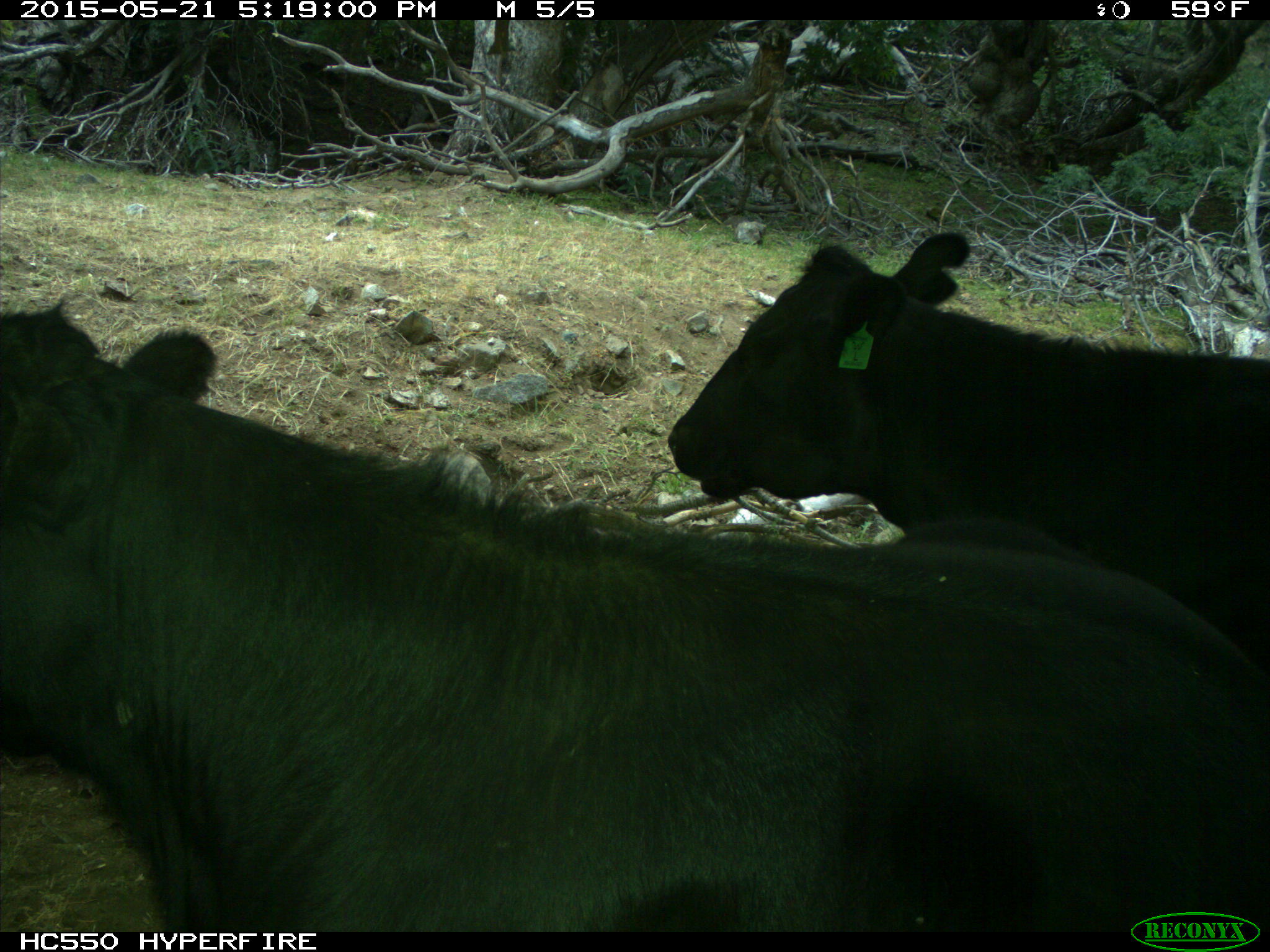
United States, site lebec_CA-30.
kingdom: Animalia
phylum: Chordata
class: Mammalia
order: Artiodactyla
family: Bovidae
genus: Bos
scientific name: Bos taurus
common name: domestic cow